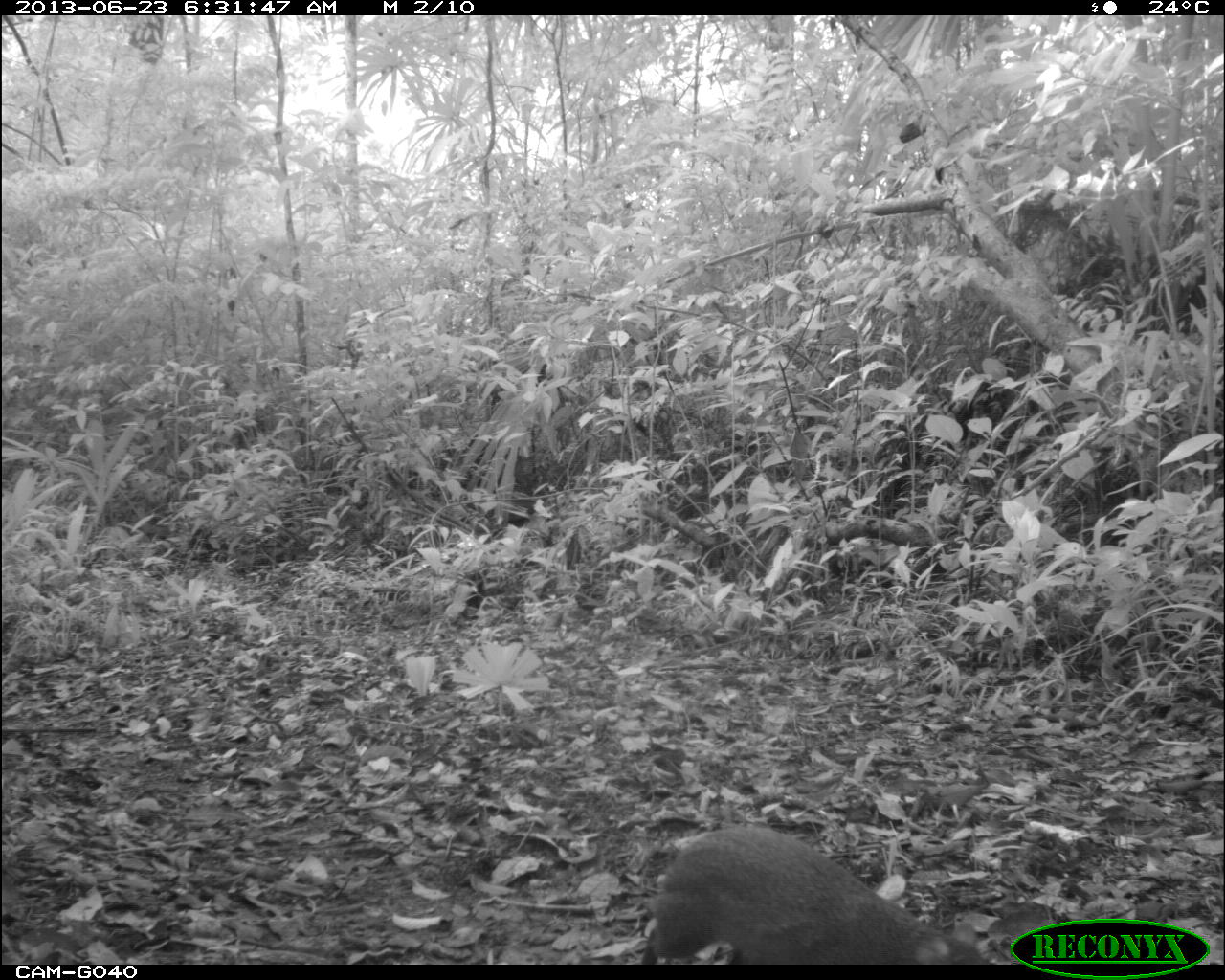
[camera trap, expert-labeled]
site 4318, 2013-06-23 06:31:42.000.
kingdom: Animalia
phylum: Chordata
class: Mammalia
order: Rodentia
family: Dasyproctidae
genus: Dasyprocta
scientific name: Dasyprocta punctata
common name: central american agouti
Dasyprocta punctata (central american agouti), count 1.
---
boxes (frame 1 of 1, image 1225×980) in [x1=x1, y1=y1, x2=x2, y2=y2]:
dasyprocta punctata: [x1=639, y1=821, x2=993, y2=963]